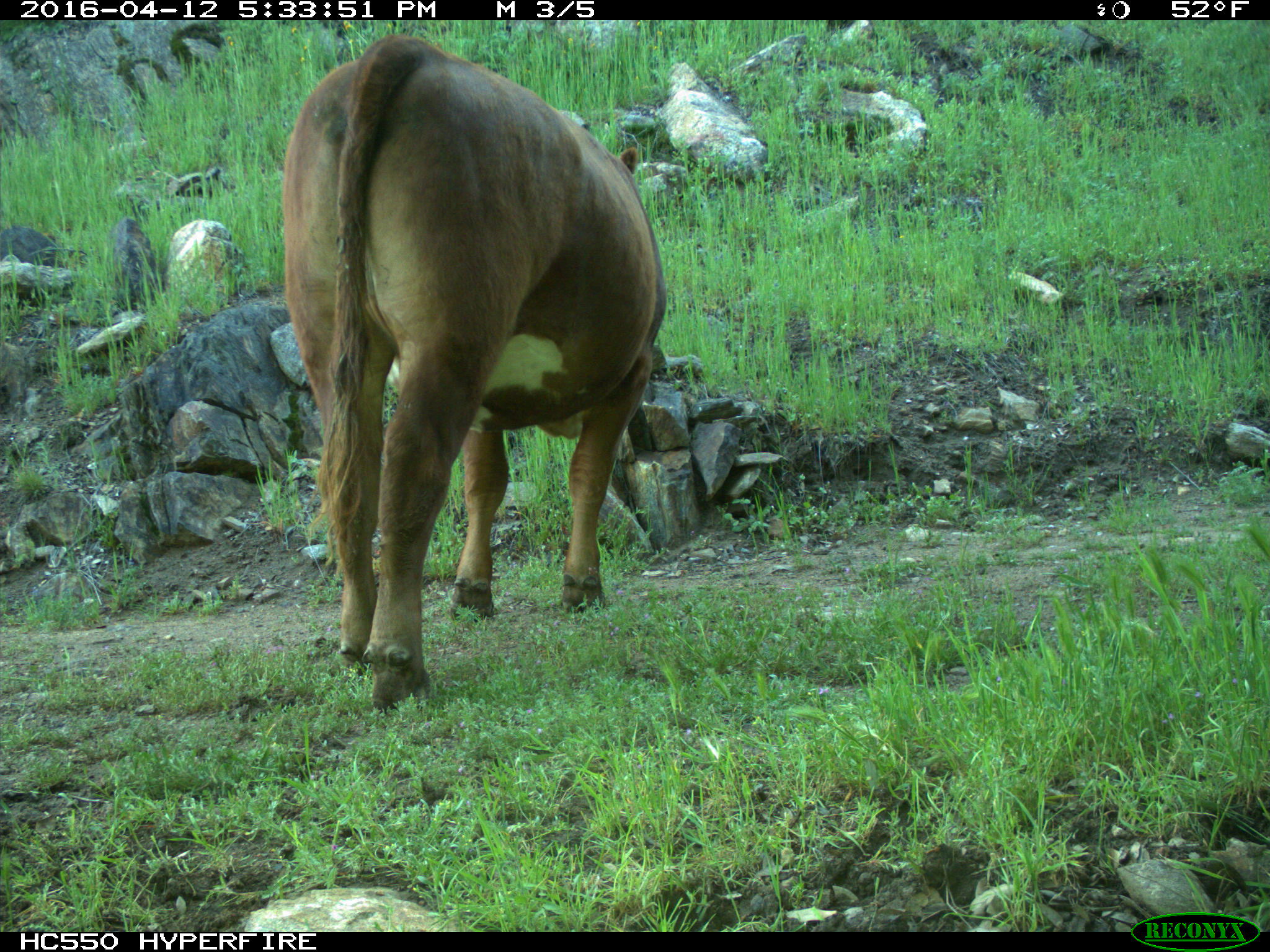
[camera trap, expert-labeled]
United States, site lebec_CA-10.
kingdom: Animalia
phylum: Chordata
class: Mammalia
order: Artiodactyla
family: Bovidae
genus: Bos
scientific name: Bos taurus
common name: domestic cow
Bos taurus (domestic cow).